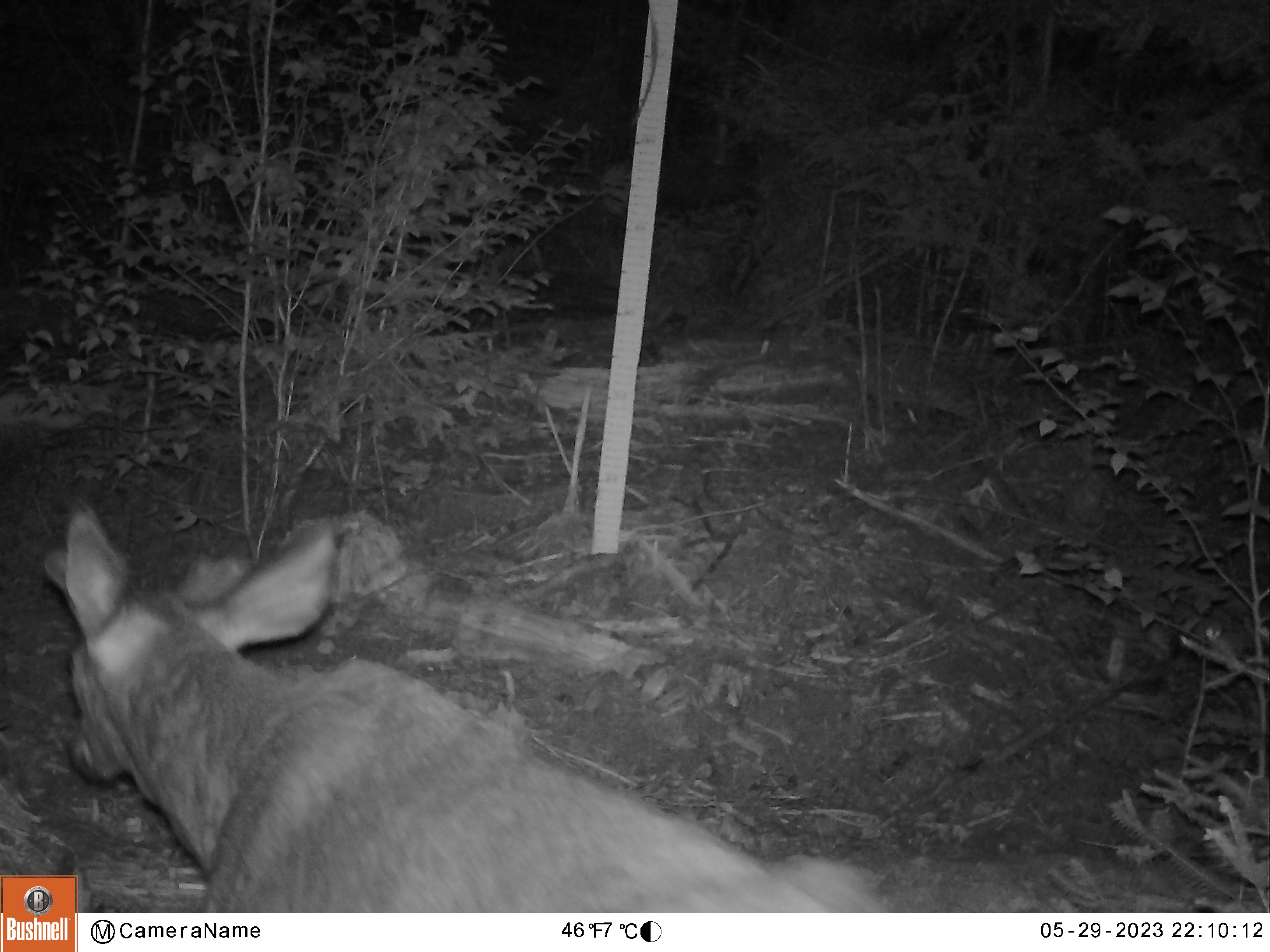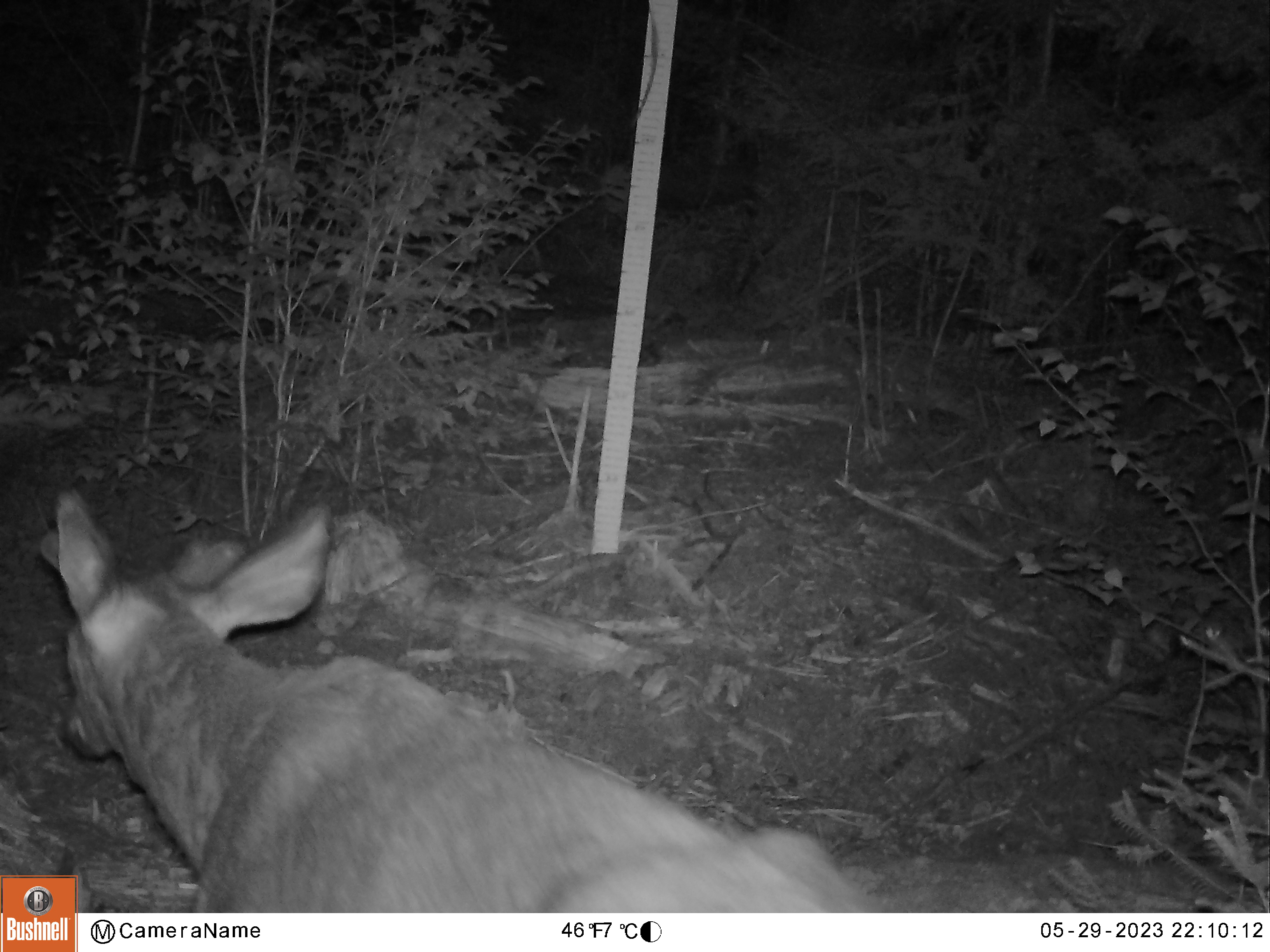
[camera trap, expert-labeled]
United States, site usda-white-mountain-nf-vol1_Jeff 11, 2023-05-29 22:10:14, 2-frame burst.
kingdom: Animalia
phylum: Chordata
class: Mammalia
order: Artiodactyla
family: Cervidae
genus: Odocoileus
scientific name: Odocoileus virginianus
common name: white-tailed deer